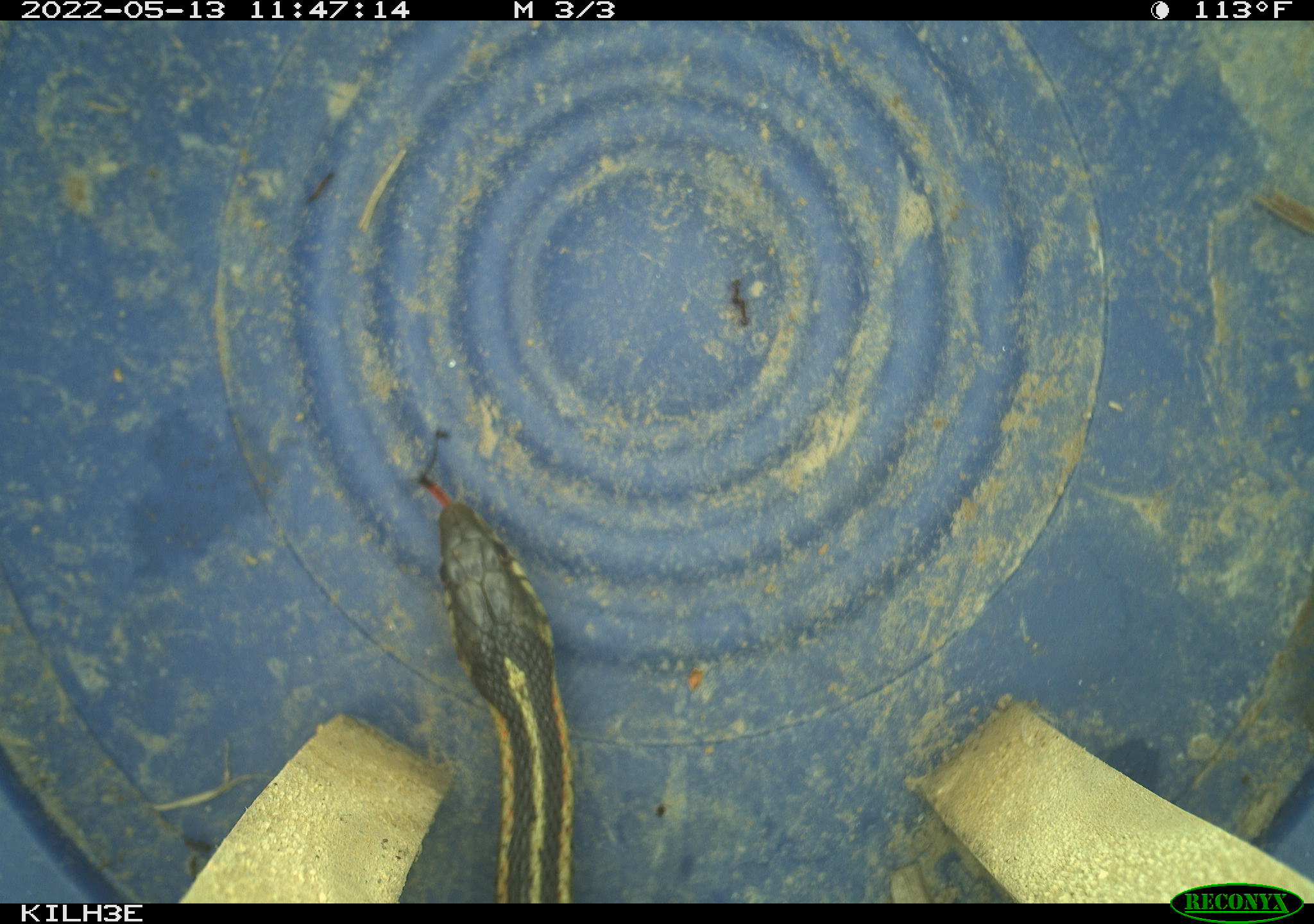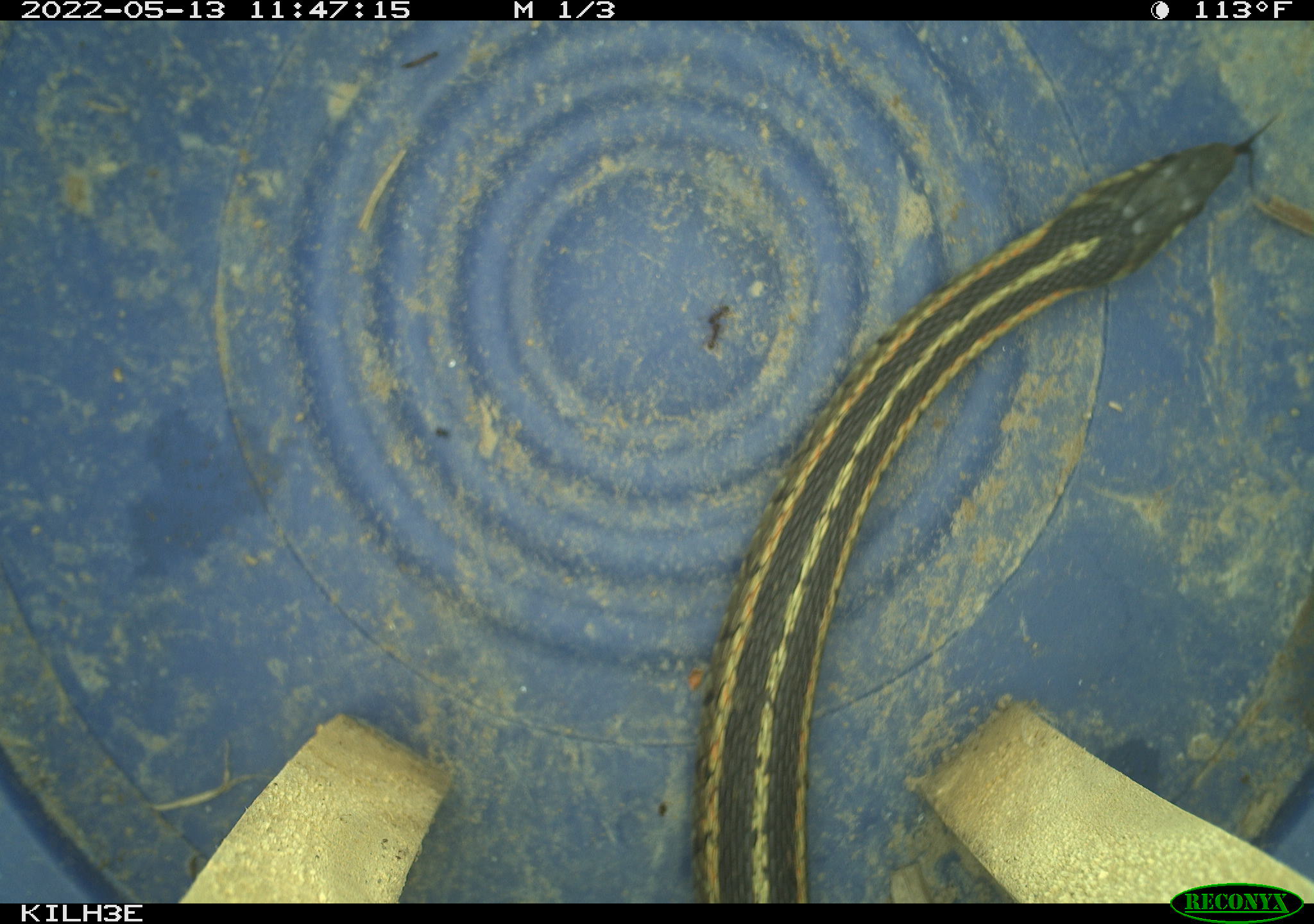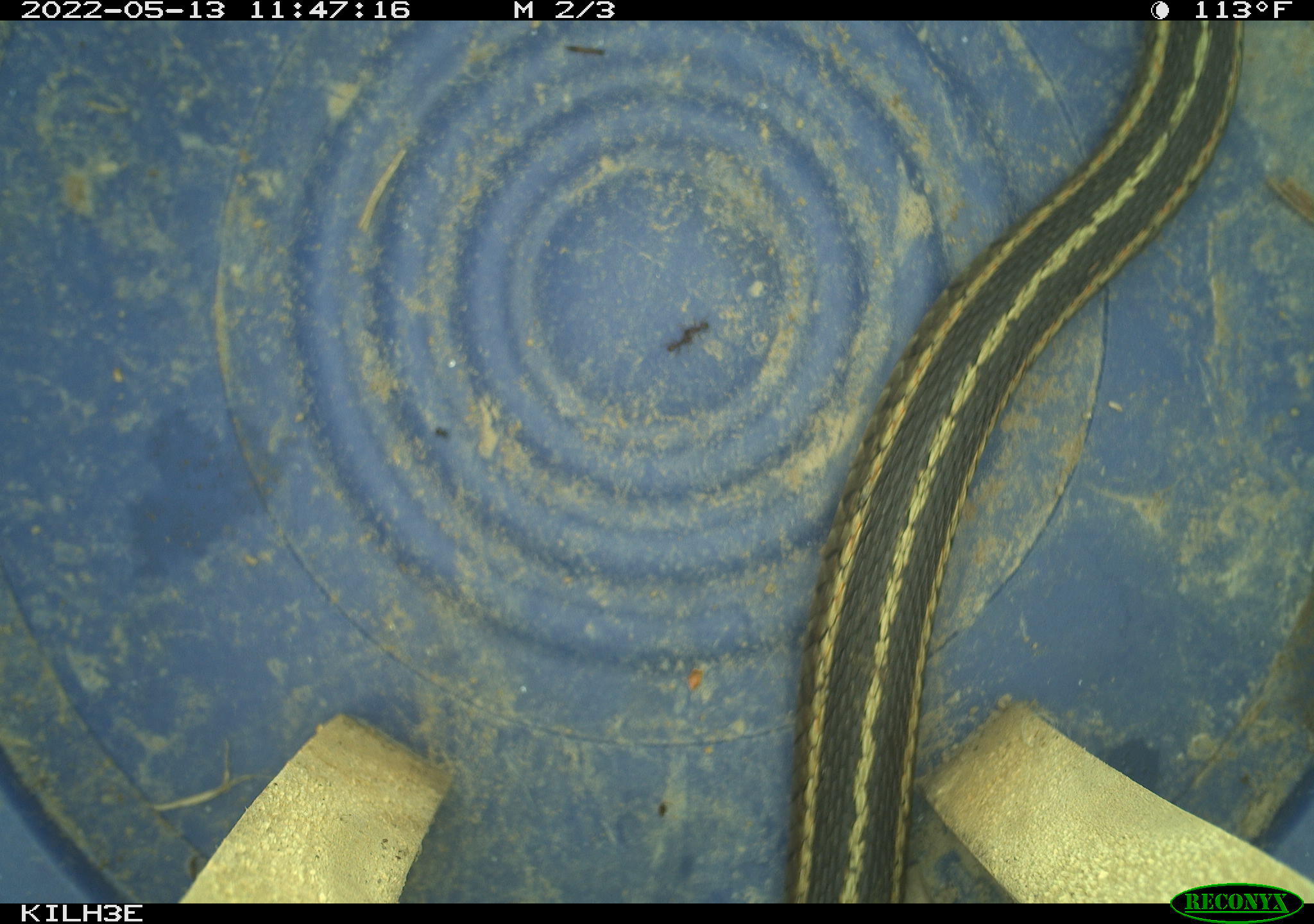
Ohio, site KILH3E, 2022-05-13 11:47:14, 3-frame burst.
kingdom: Animalia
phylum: Chordata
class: Reptilia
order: Squamata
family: Colubridae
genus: Thamnophis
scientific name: Thamnophis sirtalis sirtalis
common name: eastern gartersnake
Eastern gartersnake (Thamnophis sirtalis sirtalis).